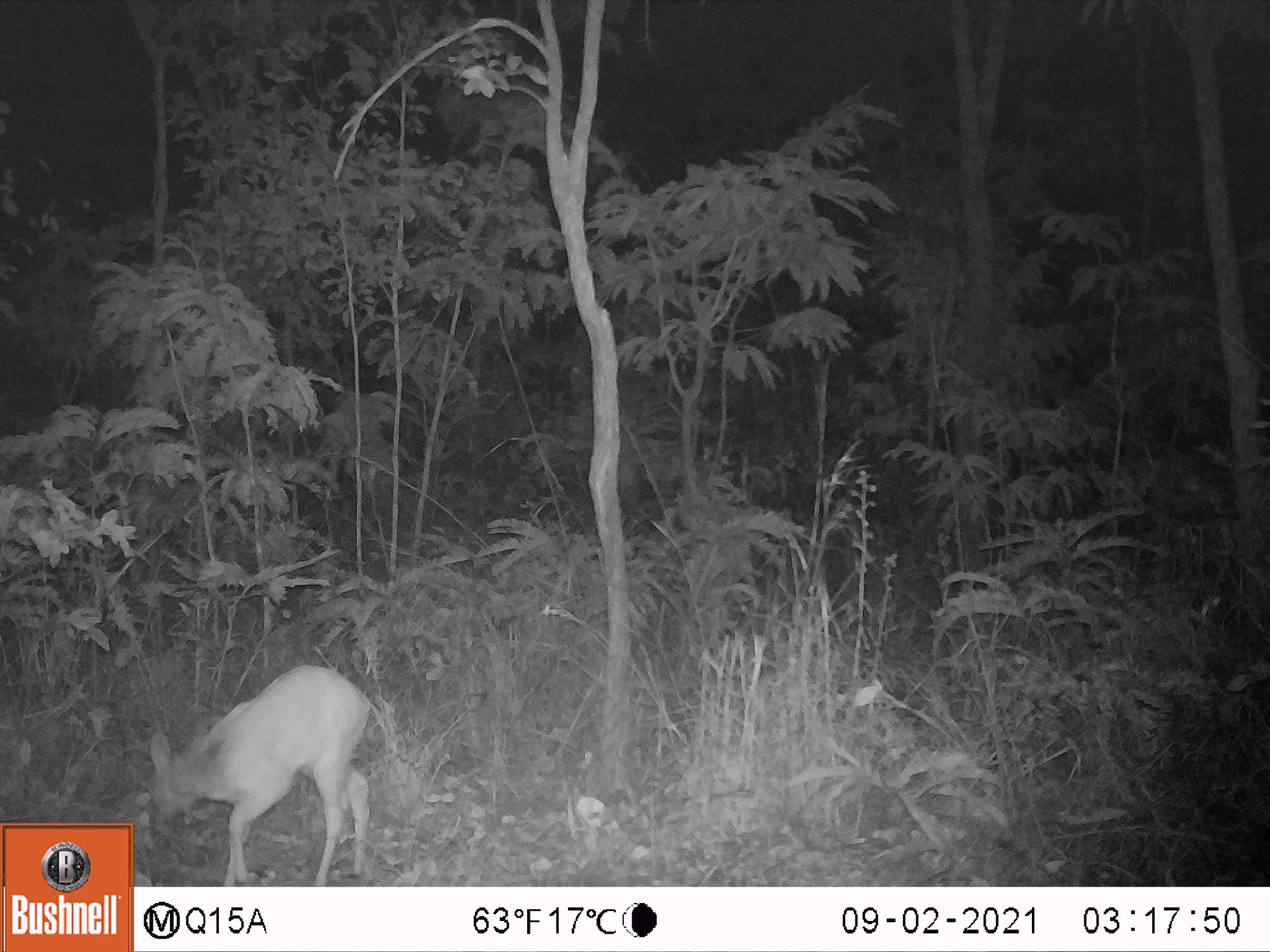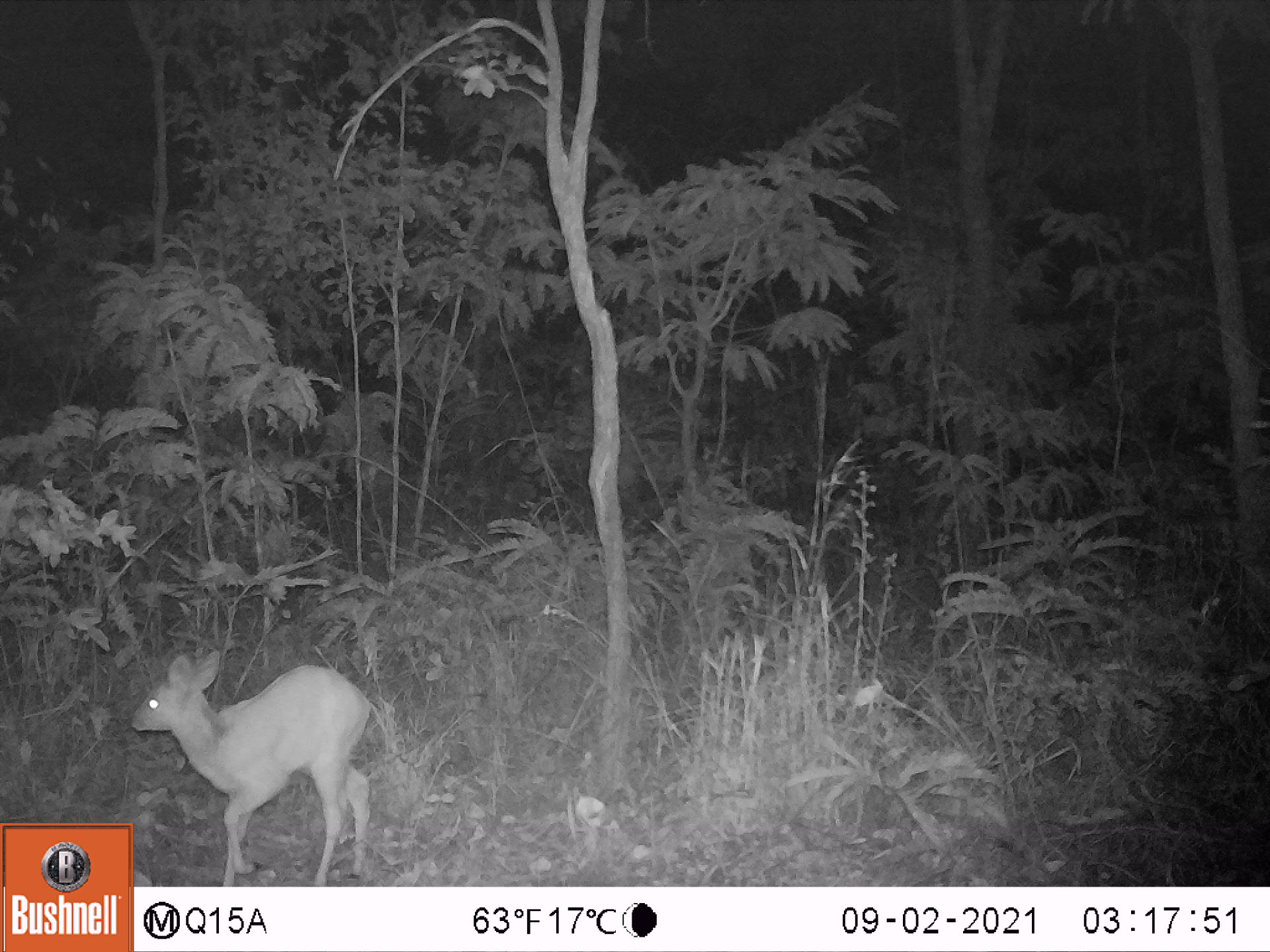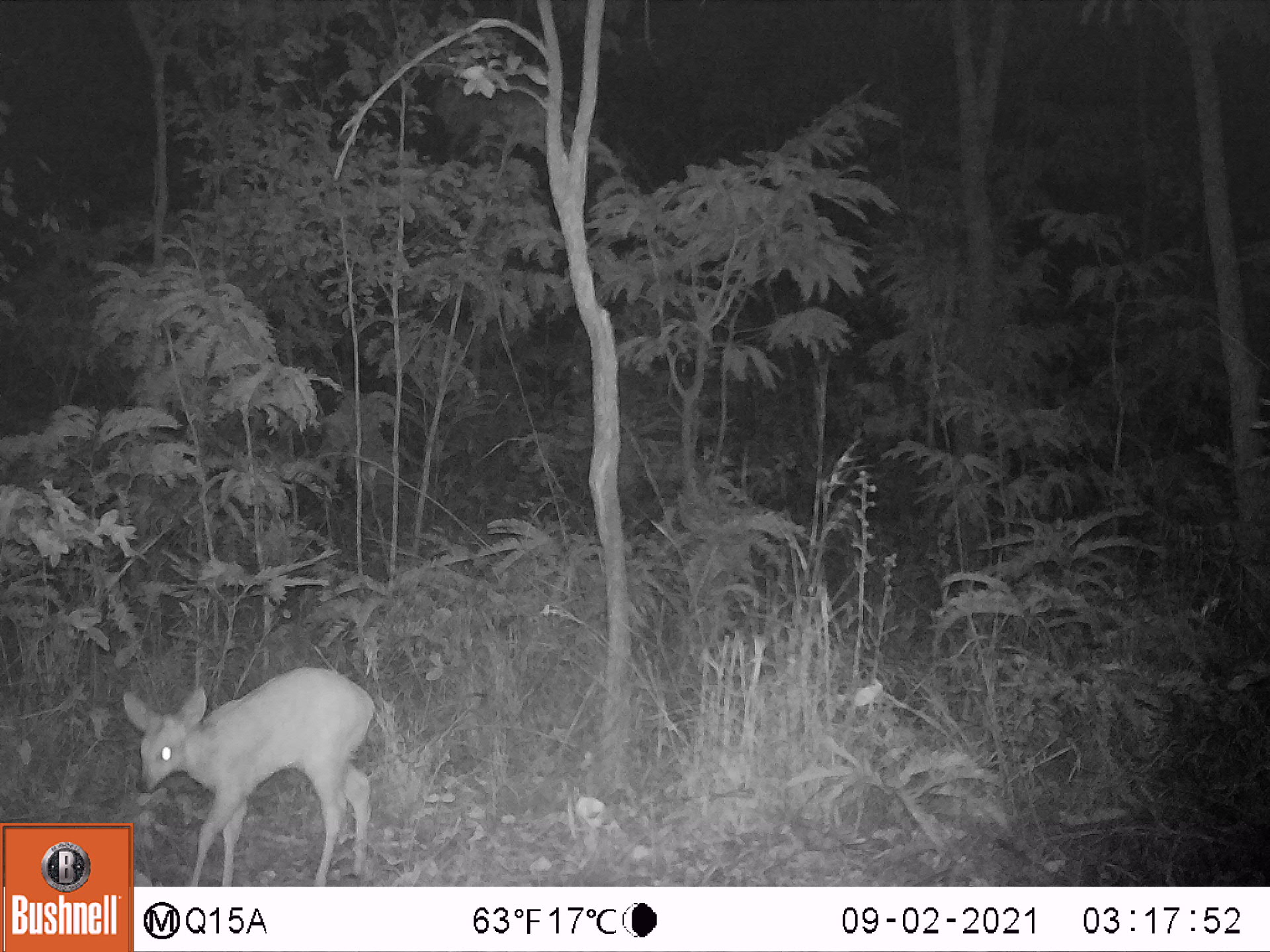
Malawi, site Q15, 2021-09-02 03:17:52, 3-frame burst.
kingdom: Animalia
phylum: Chordata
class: Mammalia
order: Artiodactyla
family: Bovidae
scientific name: Antilopinae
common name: small antelope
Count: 1.